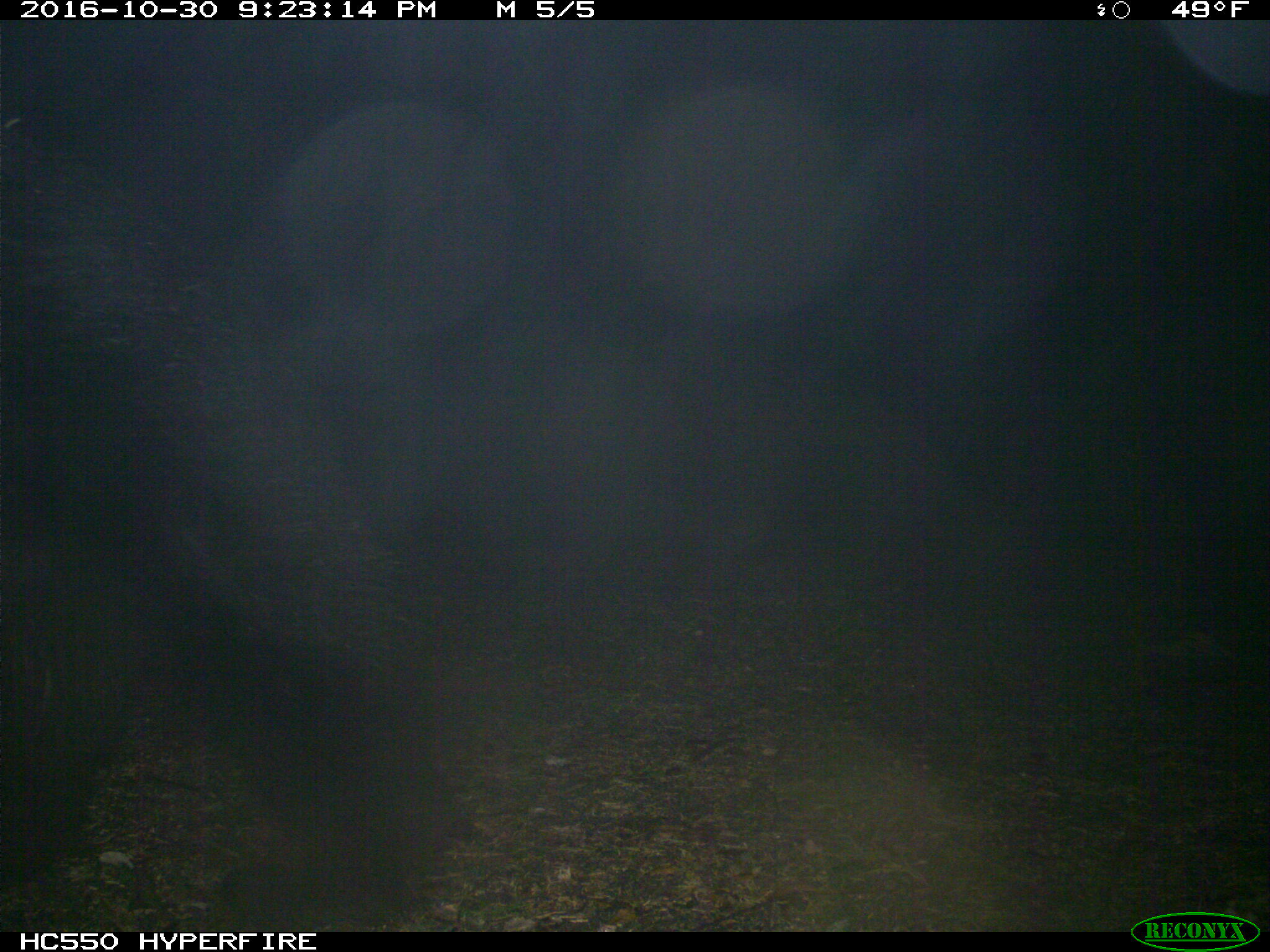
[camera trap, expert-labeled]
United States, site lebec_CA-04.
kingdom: Animalia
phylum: Chordata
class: Mammalia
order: Carnivora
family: Ursidae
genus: Ursus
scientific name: Ursus americanus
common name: american black bear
Ursus americanus (american black bear).